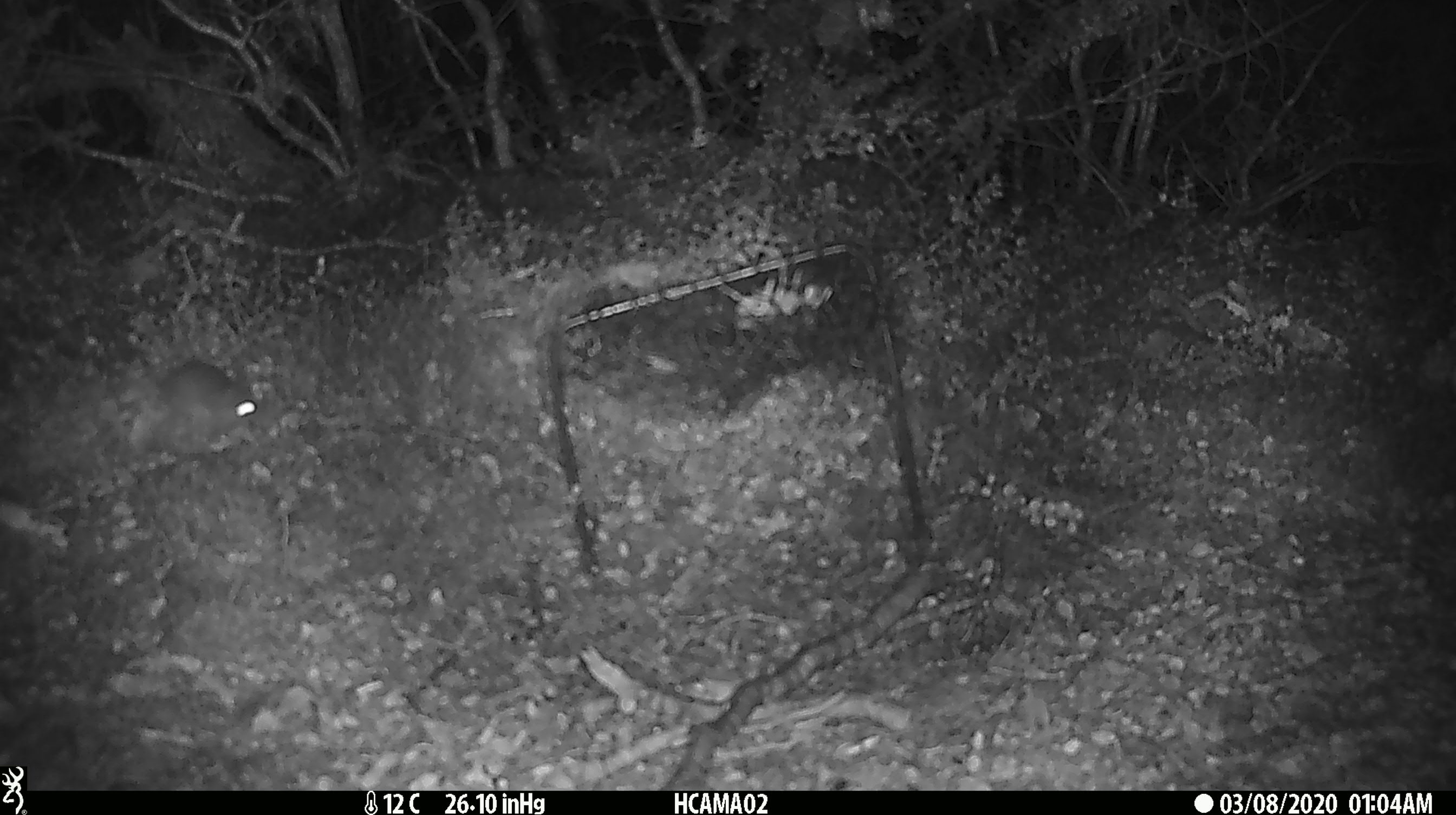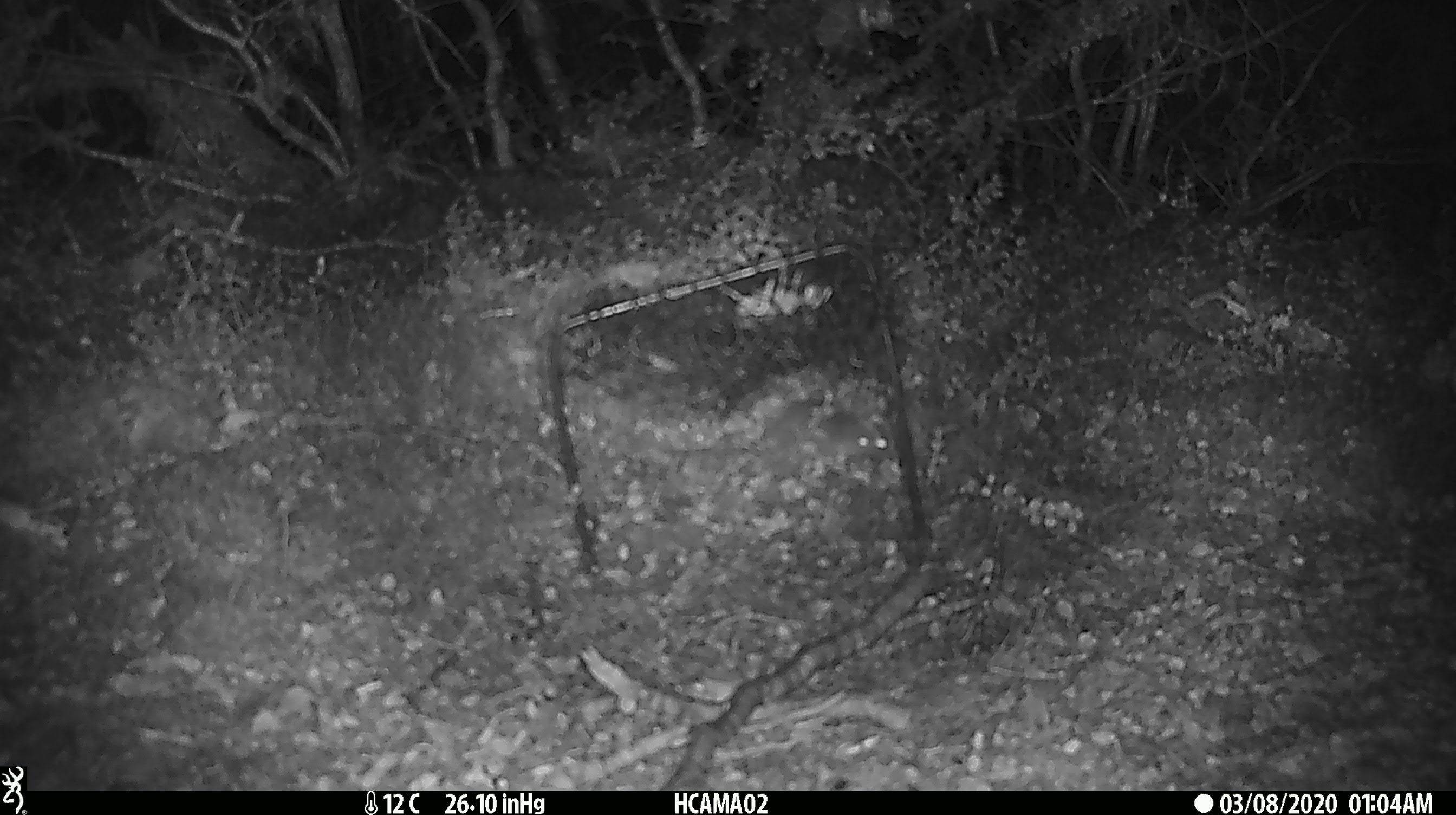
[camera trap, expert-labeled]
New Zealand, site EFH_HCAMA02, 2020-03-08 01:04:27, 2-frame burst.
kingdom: Animalia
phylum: Chordata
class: Mammalia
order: Rodentia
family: Muridae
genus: Mus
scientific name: Mus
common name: mouse